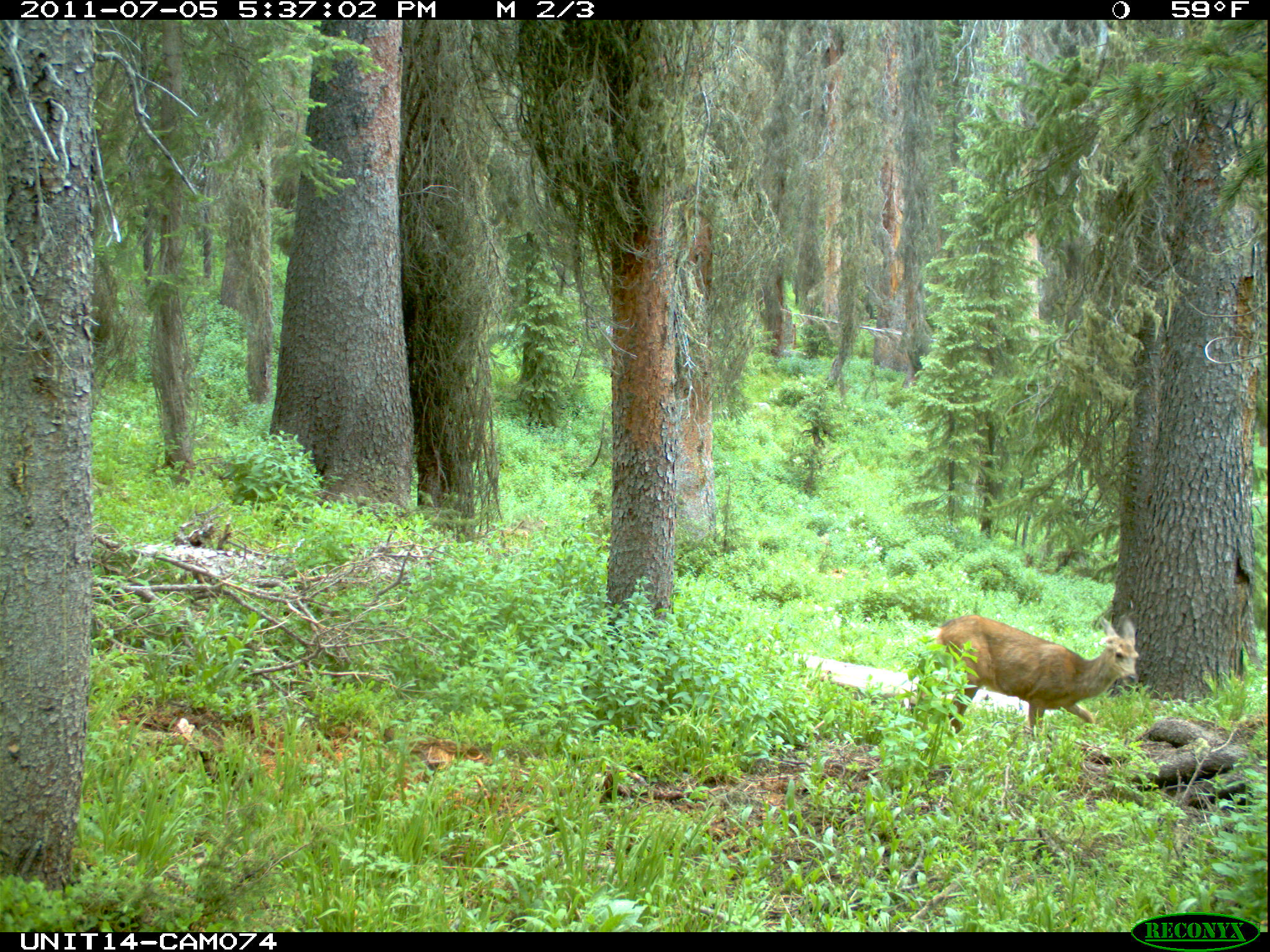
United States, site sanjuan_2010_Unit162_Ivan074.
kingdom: Animalia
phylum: Chordata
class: Mammalia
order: Artiodactyla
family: Cervidae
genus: Odocoileus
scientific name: Odocoileus hemionus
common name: mule deer